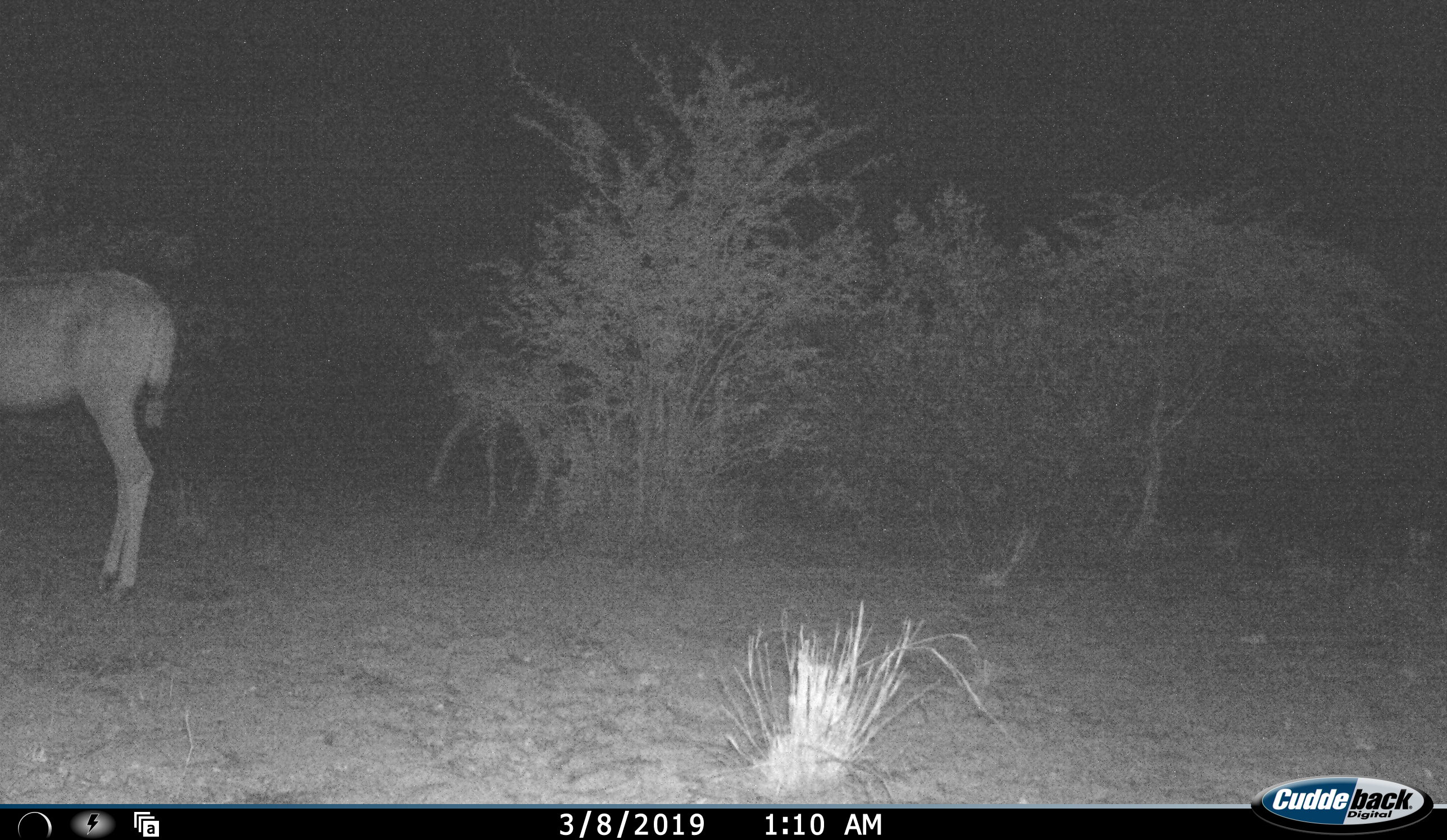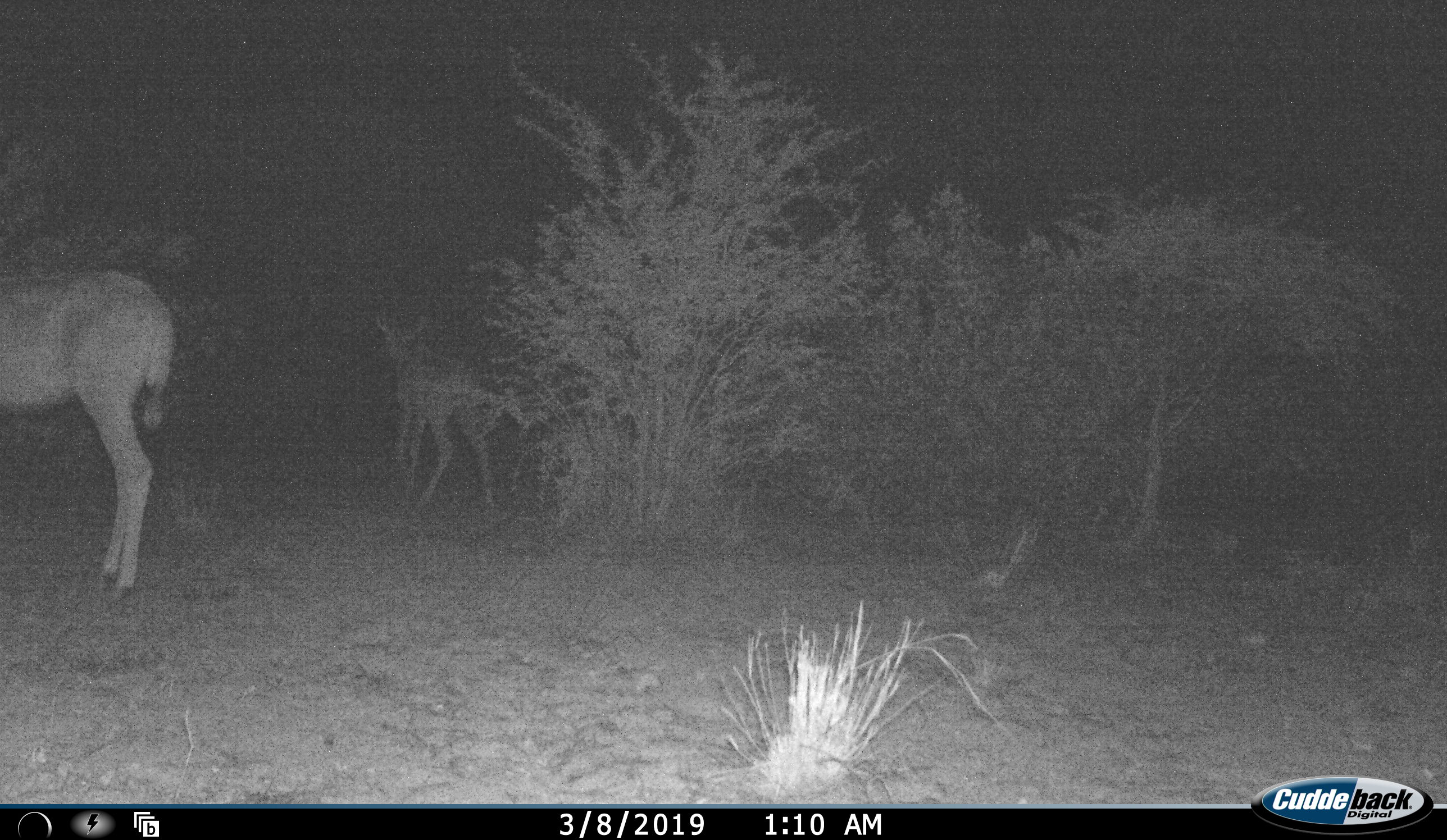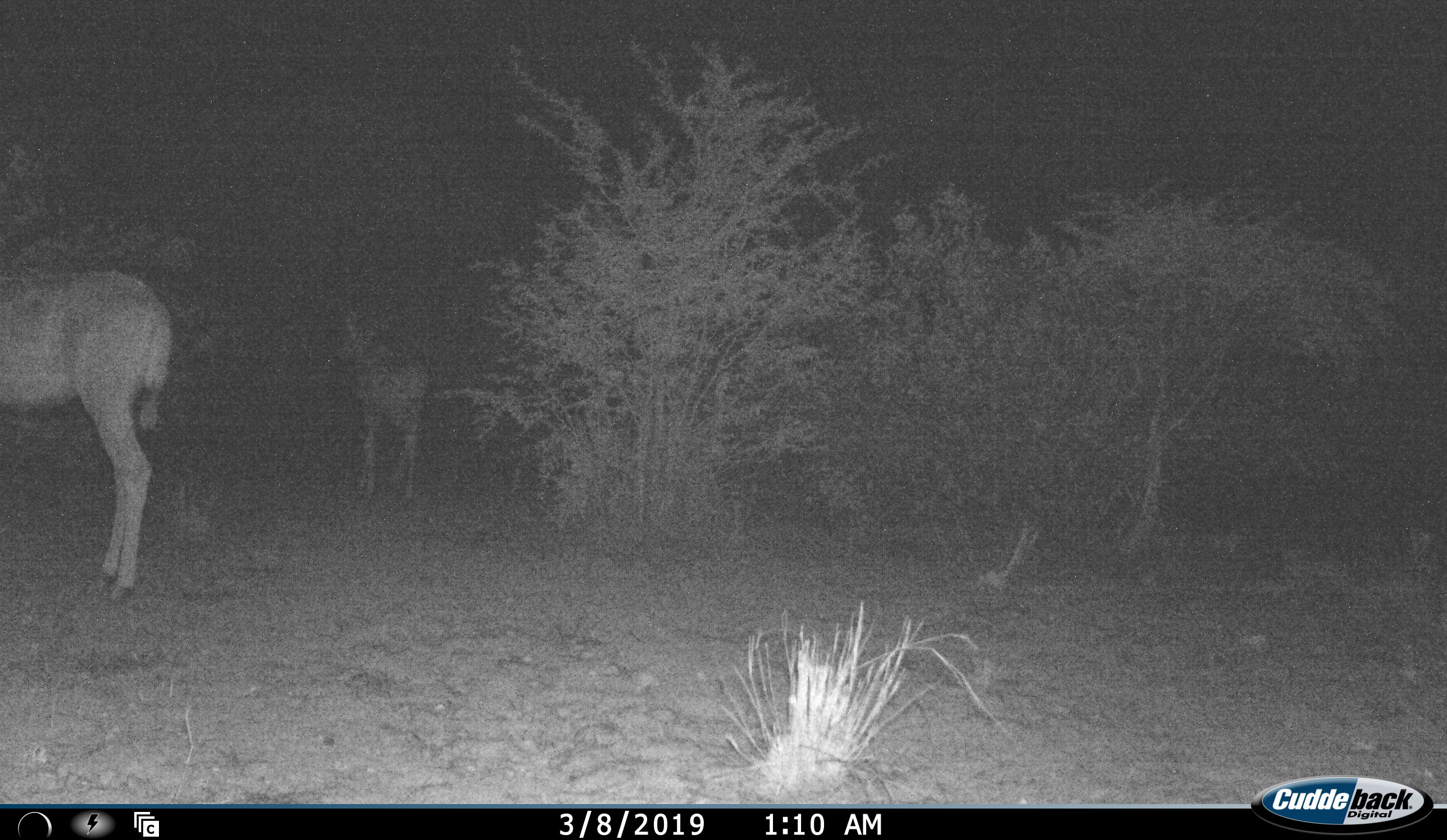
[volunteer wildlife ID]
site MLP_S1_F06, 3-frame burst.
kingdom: Animalia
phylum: Chordata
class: Mammalia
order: Artiodactyla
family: Bovidae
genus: Aepyceros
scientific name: Aepyceros melampus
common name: impala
Impala (Aepyceros melampus), count 2. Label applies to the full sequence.